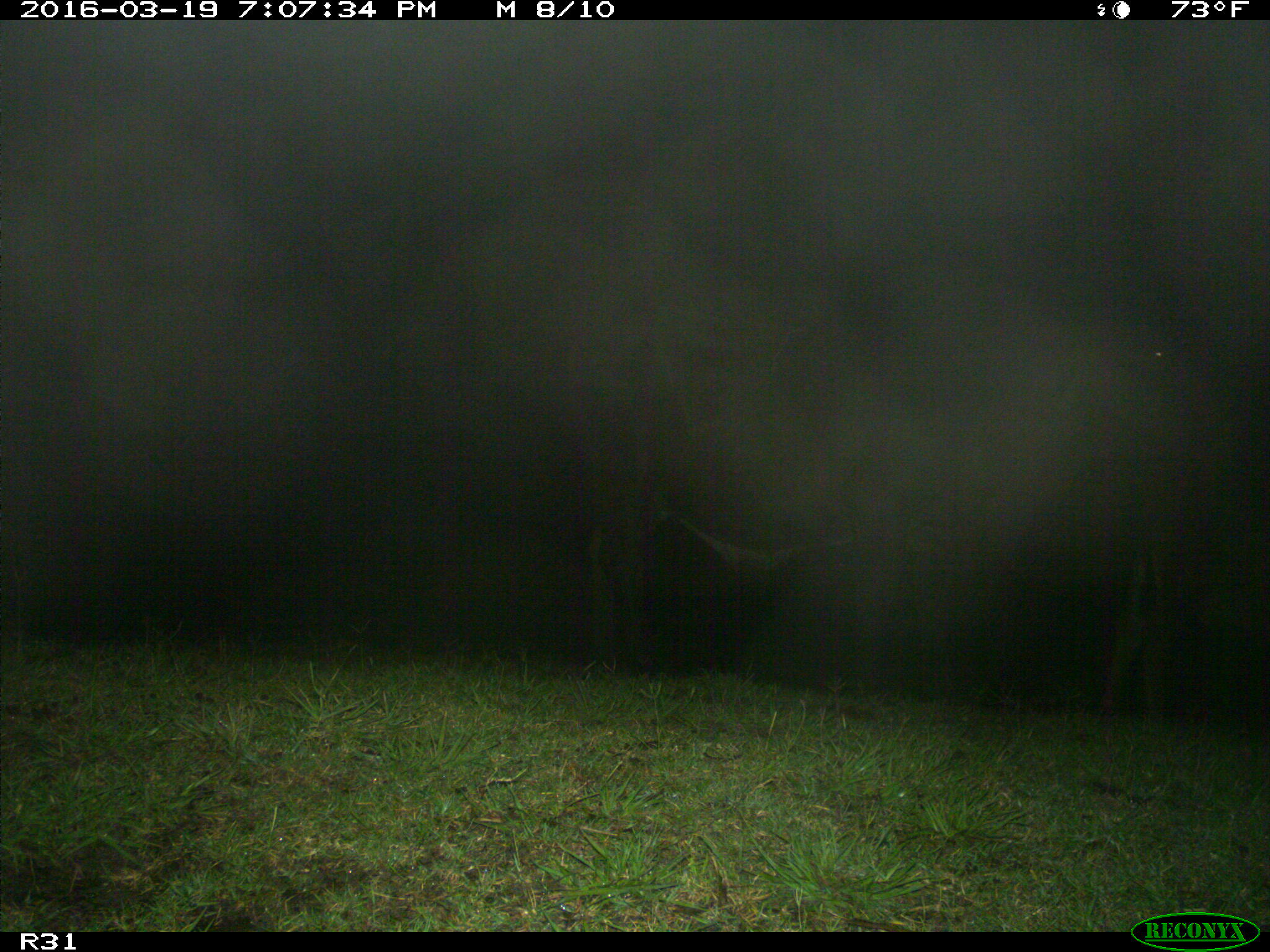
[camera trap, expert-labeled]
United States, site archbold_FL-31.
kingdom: Animalia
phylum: Chordata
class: Mammalia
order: Artiodactyla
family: Bovidae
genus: Bos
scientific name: Bos taurus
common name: domestic cow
Bos taurus (domestic cow).